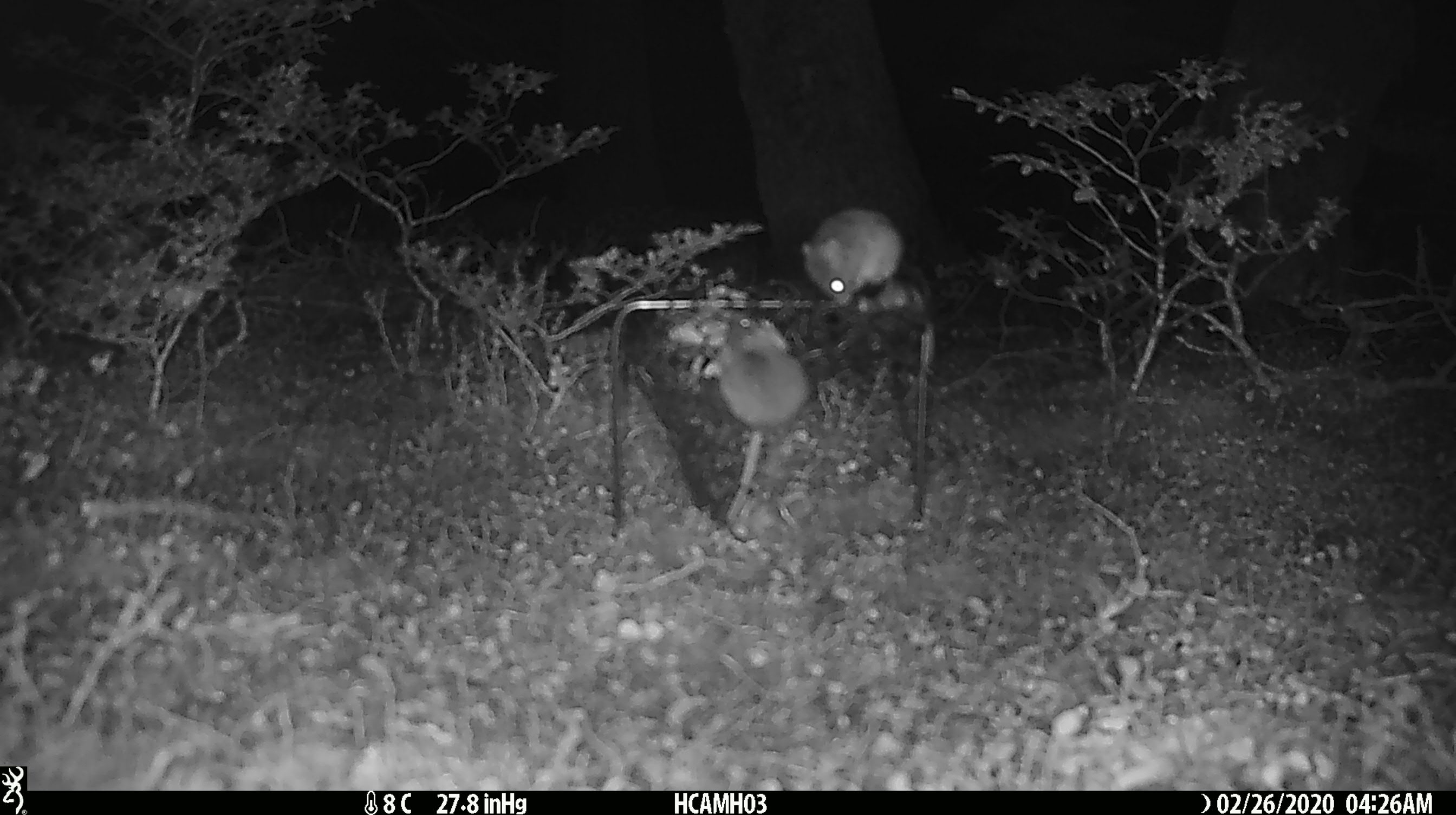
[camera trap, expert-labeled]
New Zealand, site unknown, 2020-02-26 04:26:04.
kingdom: Animalia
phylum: Chordata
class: Mammalia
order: Rodentia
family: Muridae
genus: Mus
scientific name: Mus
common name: mouse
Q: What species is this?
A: Mouse (Mus).